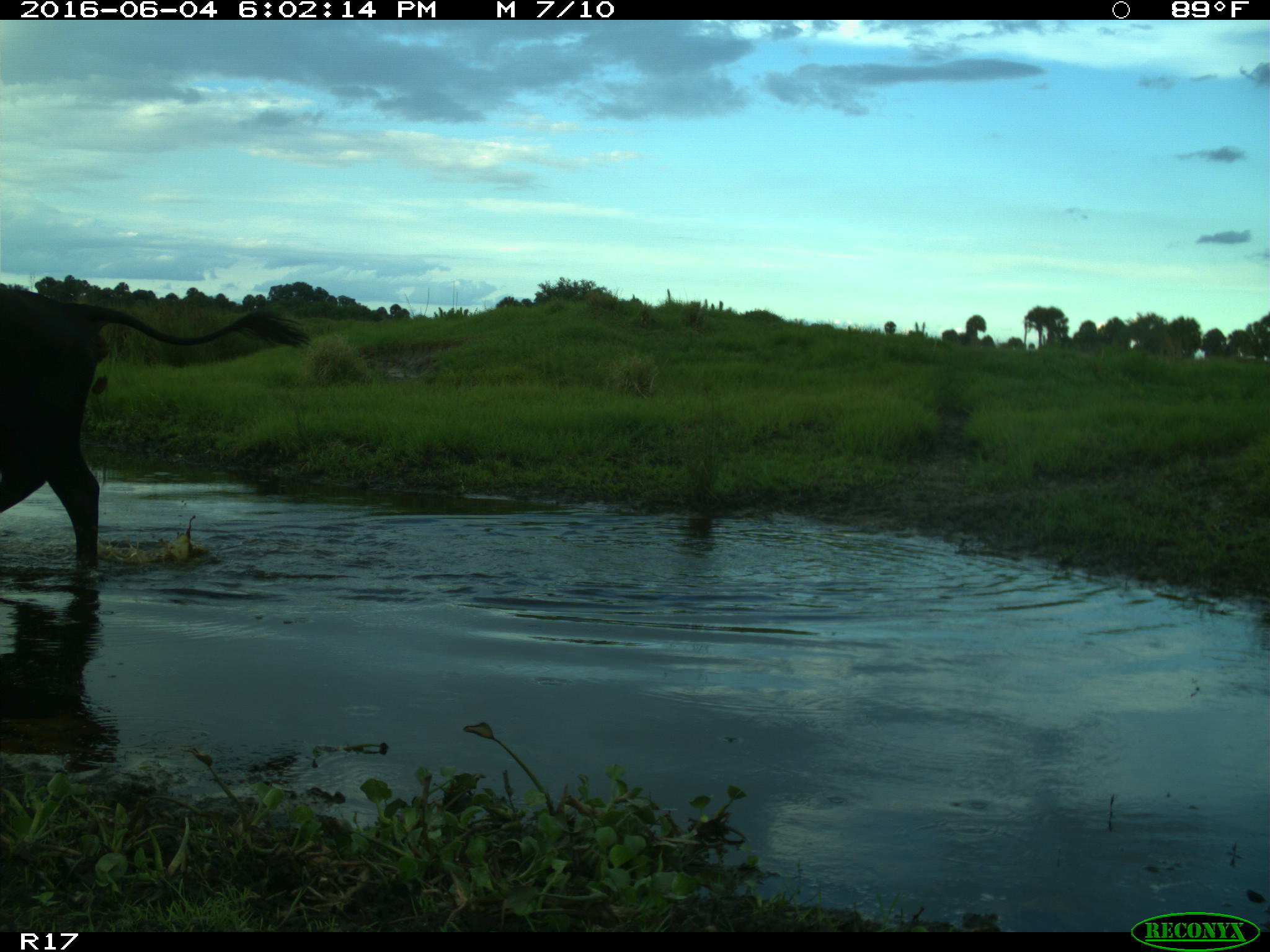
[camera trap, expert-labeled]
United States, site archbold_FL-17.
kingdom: Animalia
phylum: Chordata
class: Mammalia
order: Artiodactyla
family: Bovidae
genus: Bos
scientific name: Bos taurus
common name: domestic cow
Bos taurus (domestic cow).